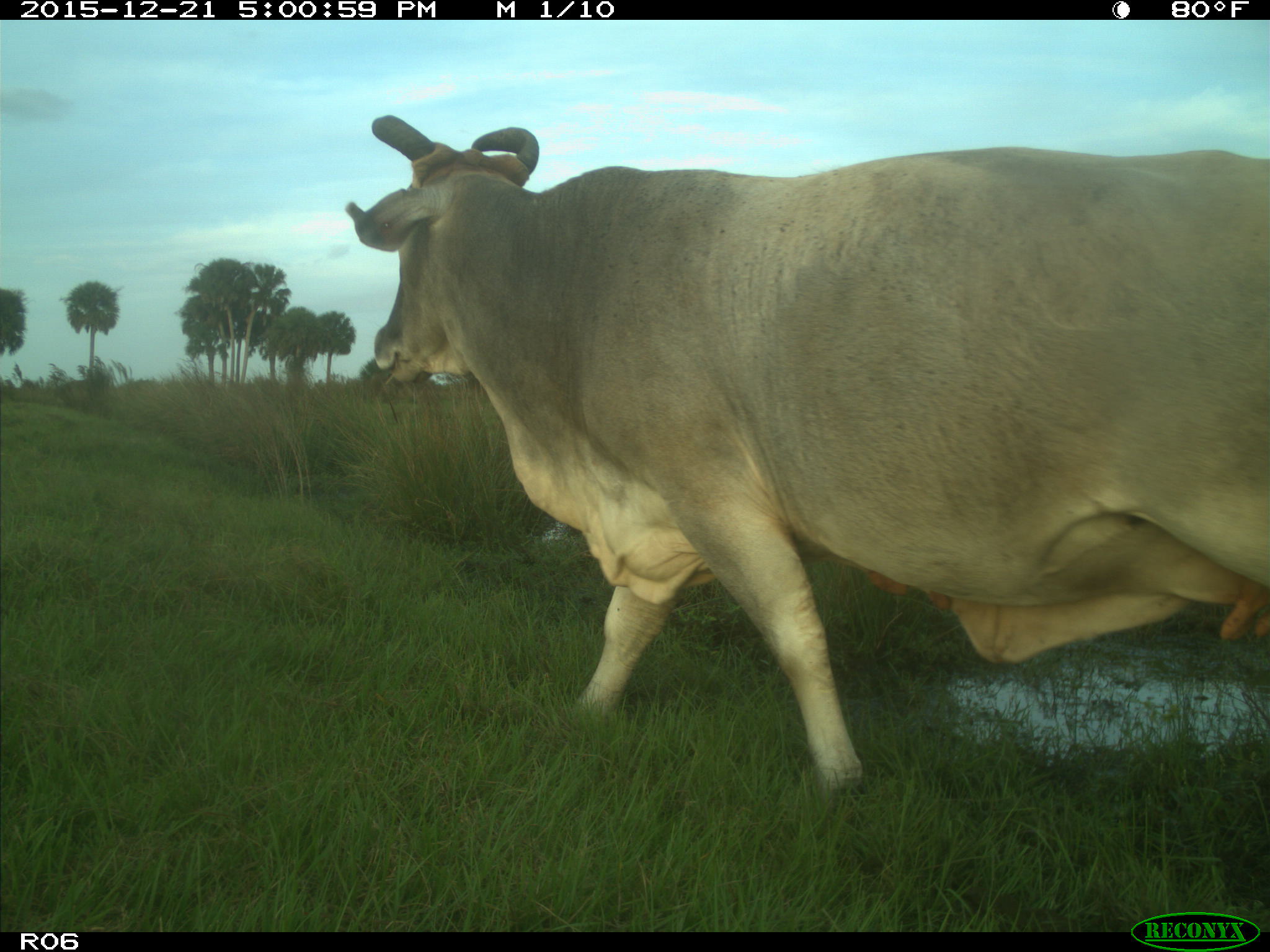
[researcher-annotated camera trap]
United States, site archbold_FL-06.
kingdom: Animalia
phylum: Chordata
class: Mammalia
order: Artiodactyla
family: Bovidae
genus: Bos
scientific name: Bos taurus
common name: domestic cow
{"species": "Bos taurus (domestic cow)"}